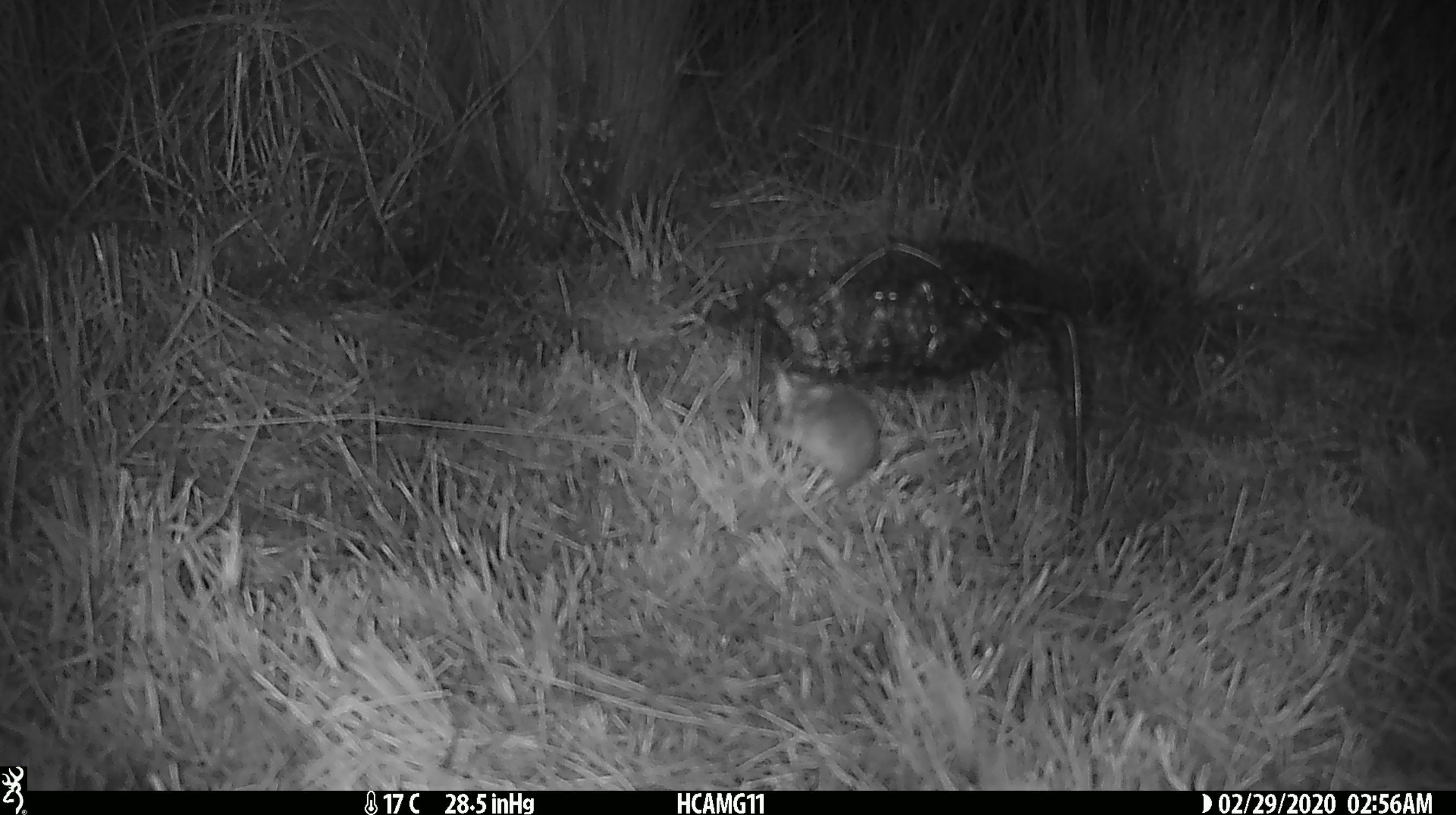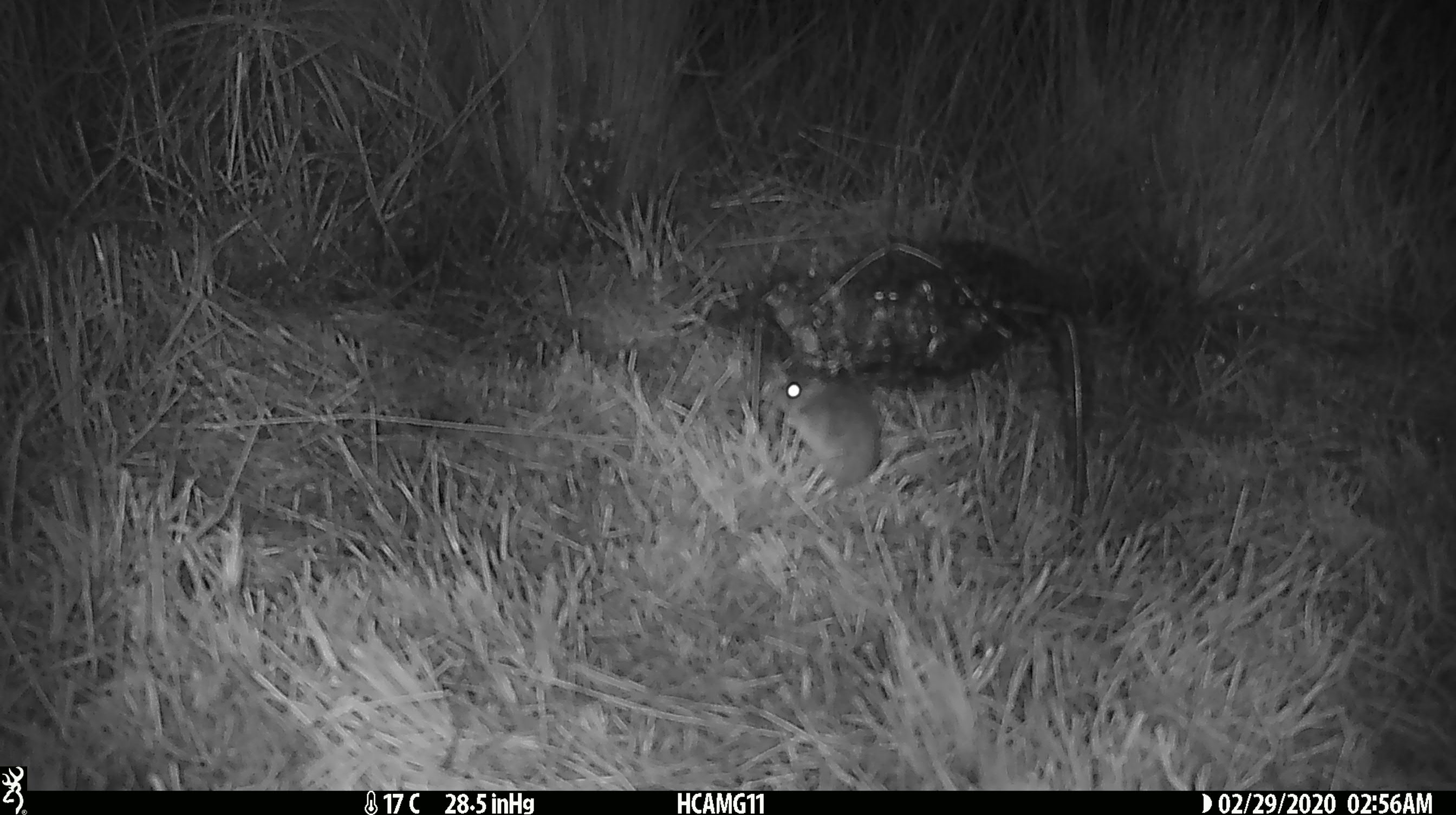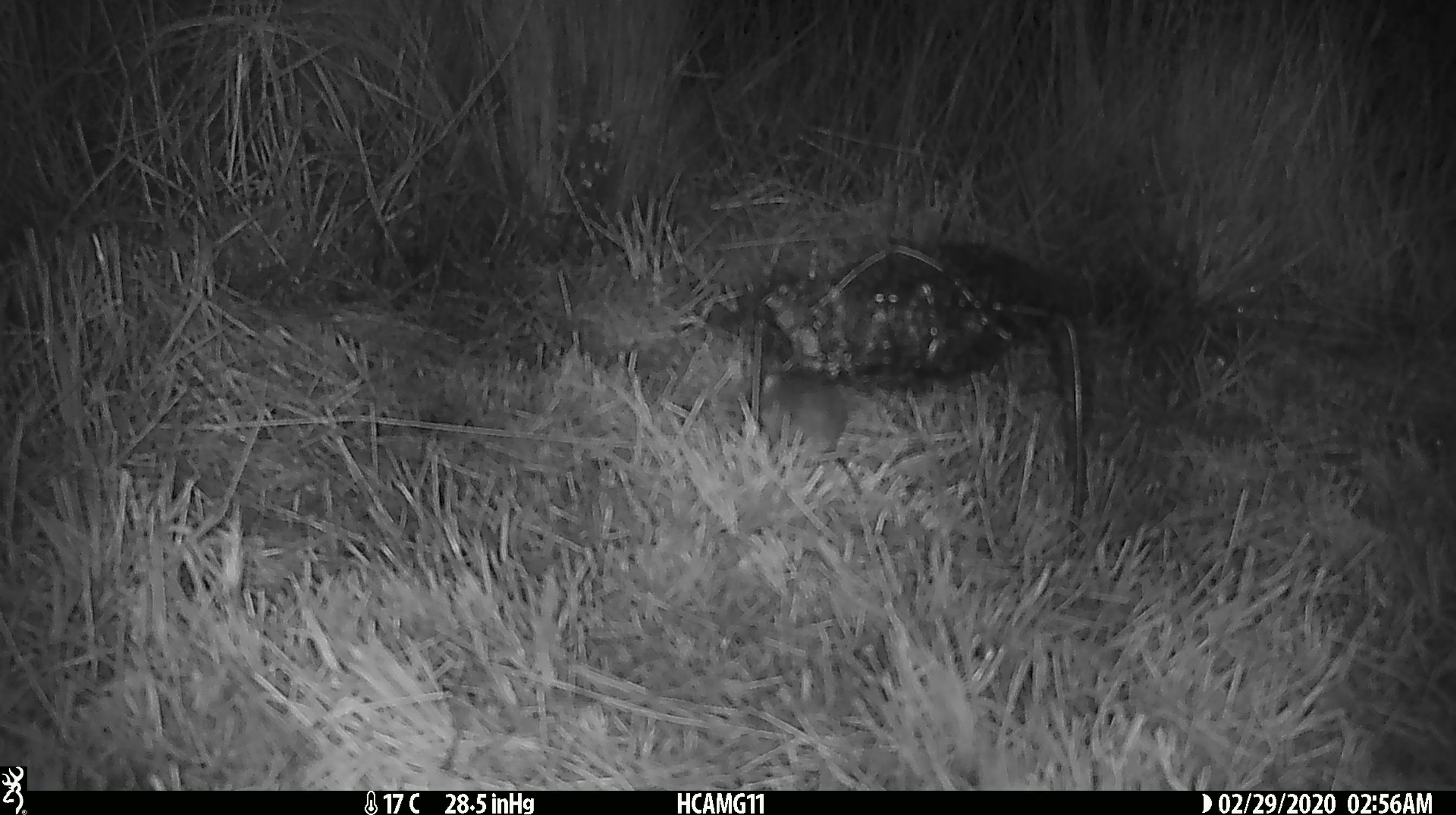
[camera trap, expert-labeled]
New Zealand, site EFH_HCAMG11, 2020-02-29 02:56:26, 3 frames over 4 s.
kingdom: Animalia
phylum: Chordata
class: Mammalia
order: Rodentia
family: Muridae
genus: Mus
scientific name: Mus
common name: mouse